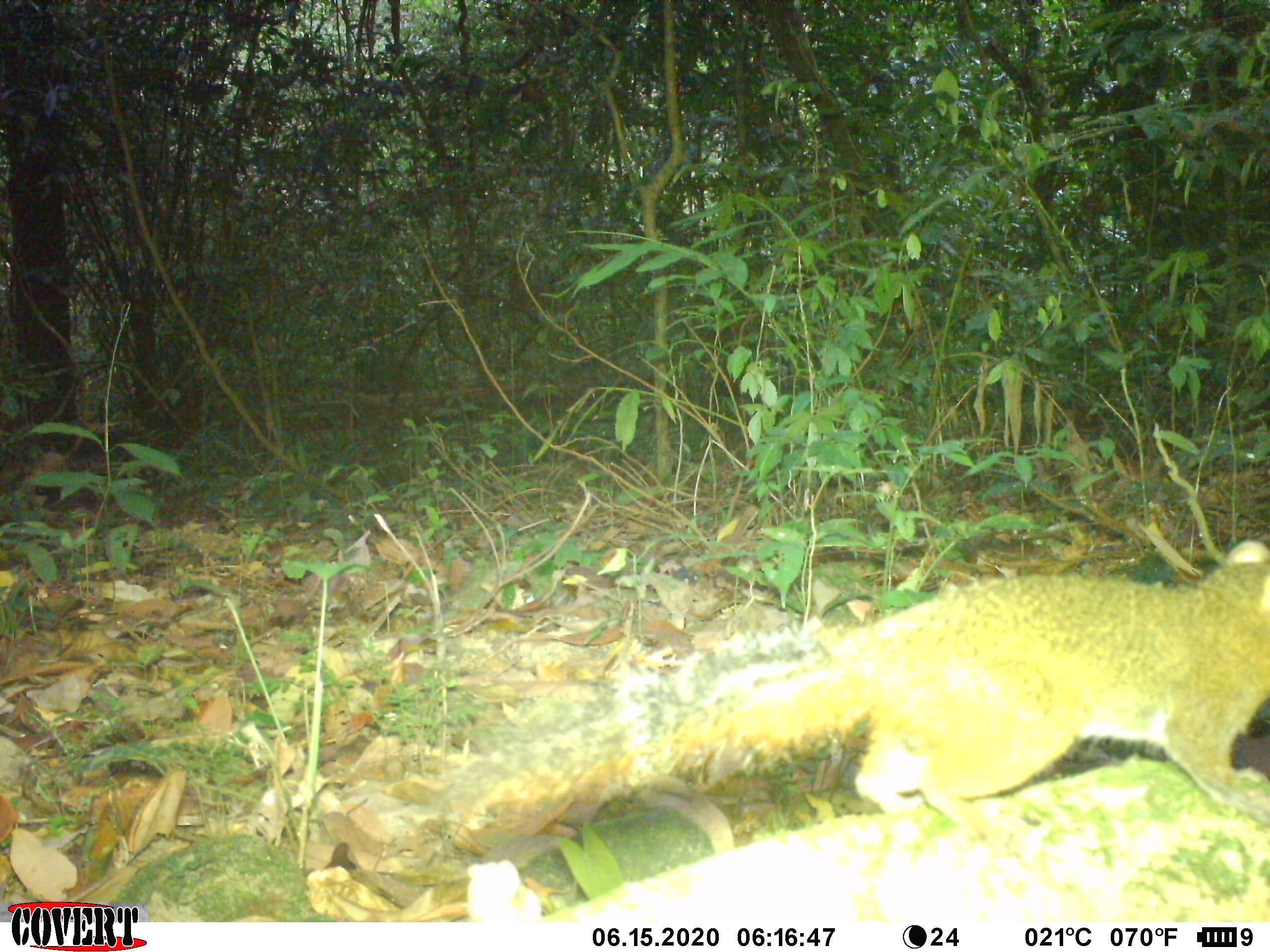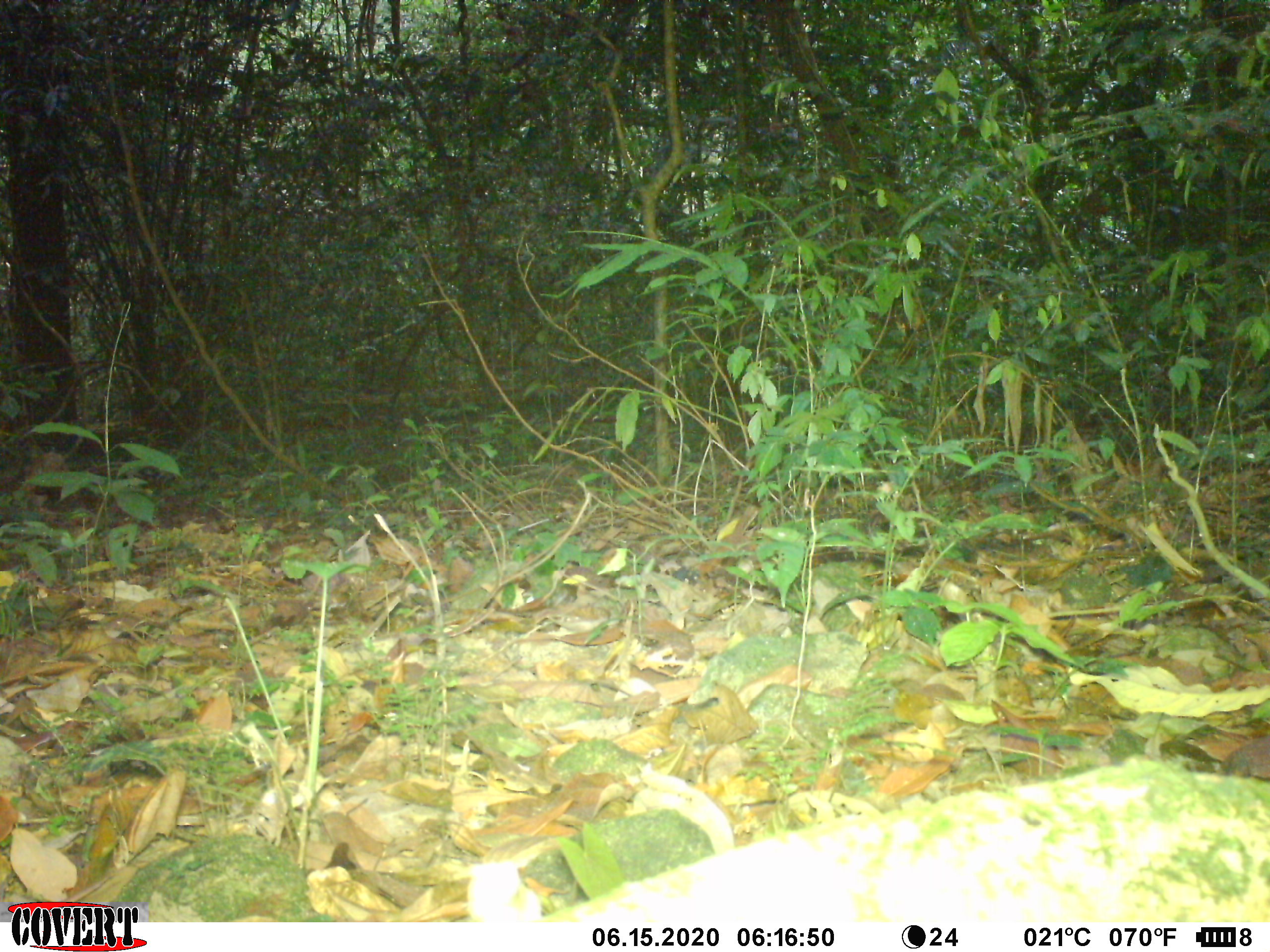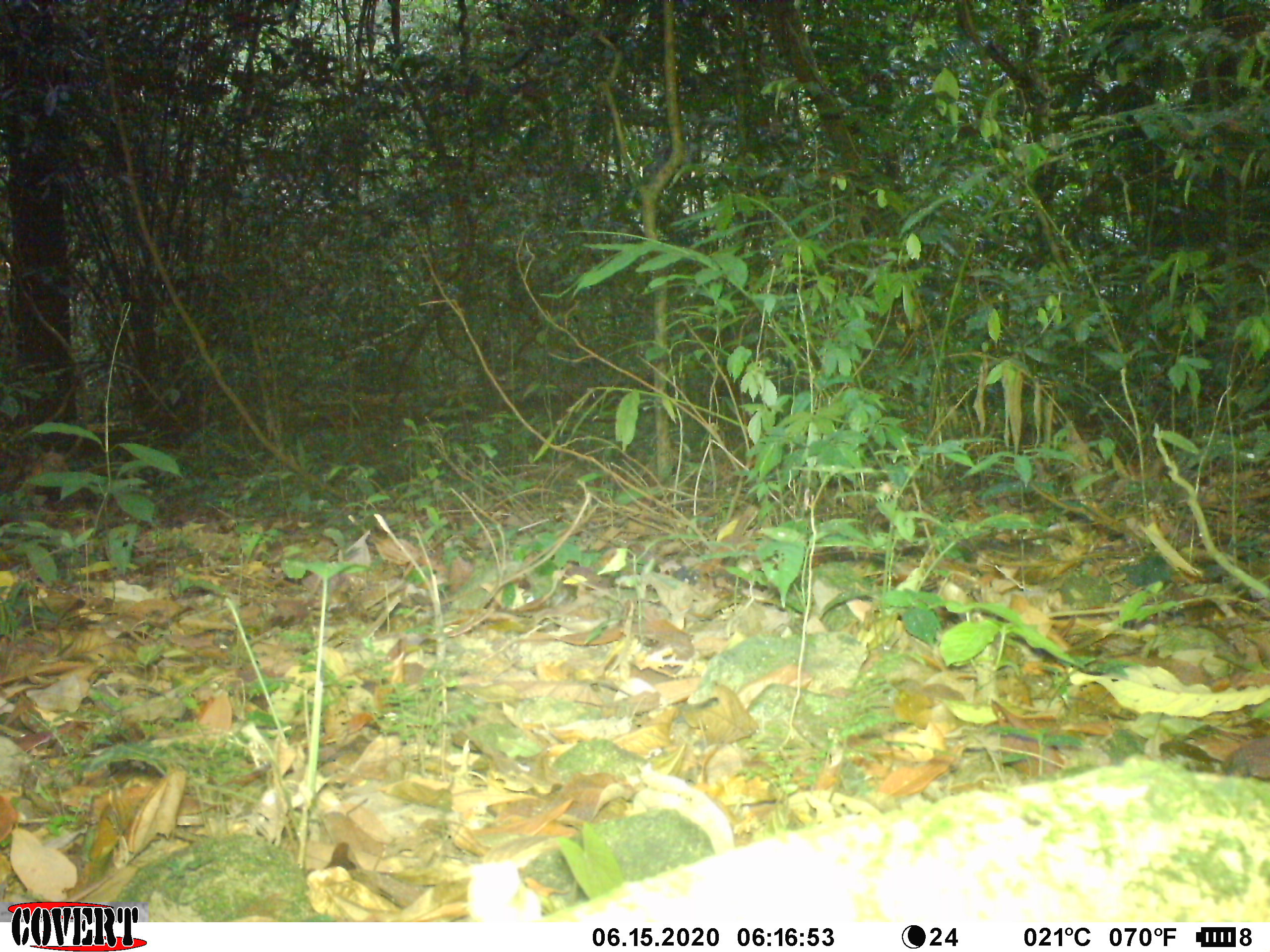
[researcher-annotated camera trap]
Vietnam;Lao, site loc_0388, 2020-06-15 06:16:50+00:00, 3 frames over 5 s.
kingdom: Animalia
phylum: Chordata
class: Mammalia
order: Rodentia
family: Sciuridae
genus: Dremomys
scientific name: Dremomys rufigenis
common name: red-cheeked squirrel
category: red cheeked squirrel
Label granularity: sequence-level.